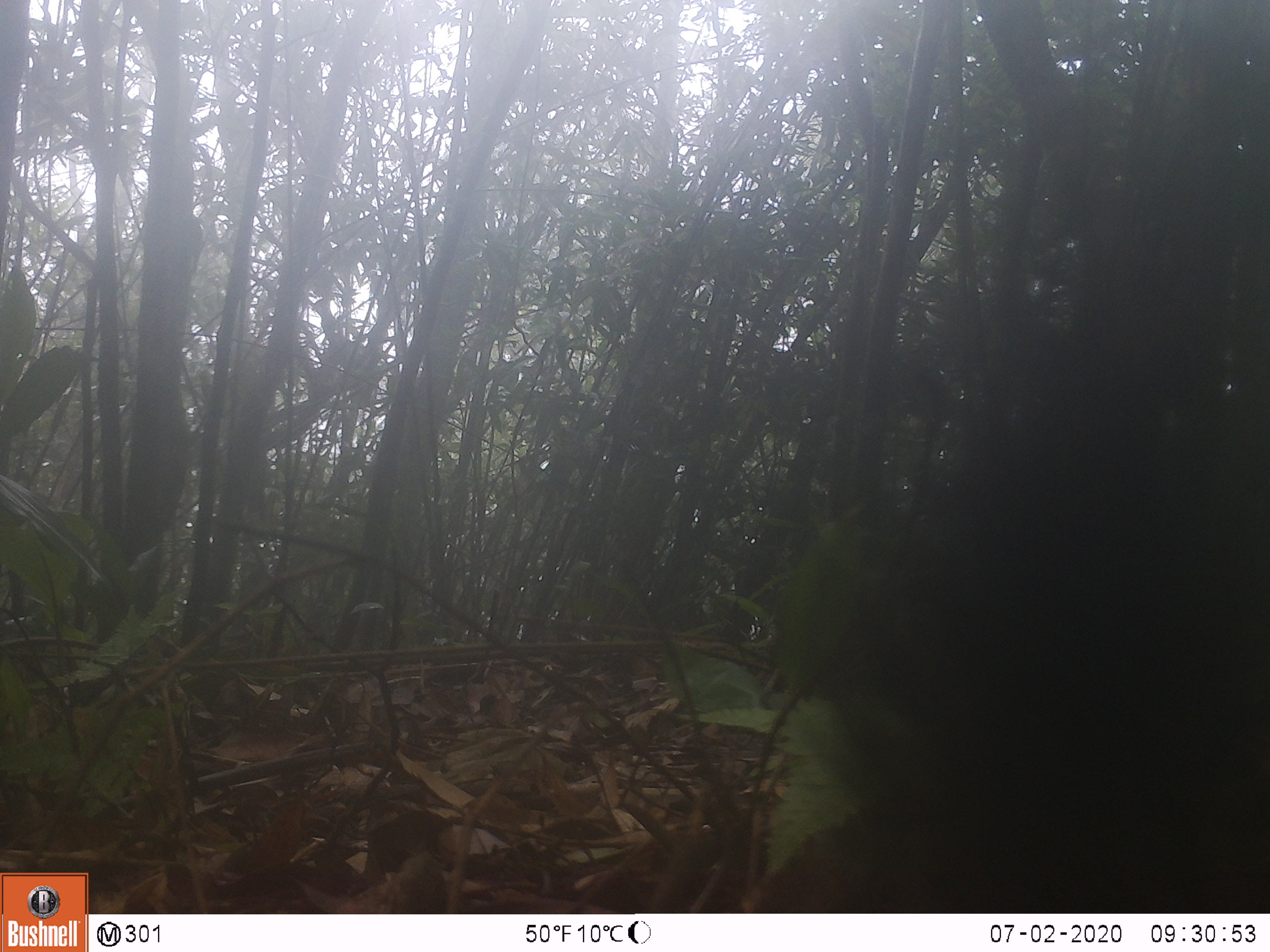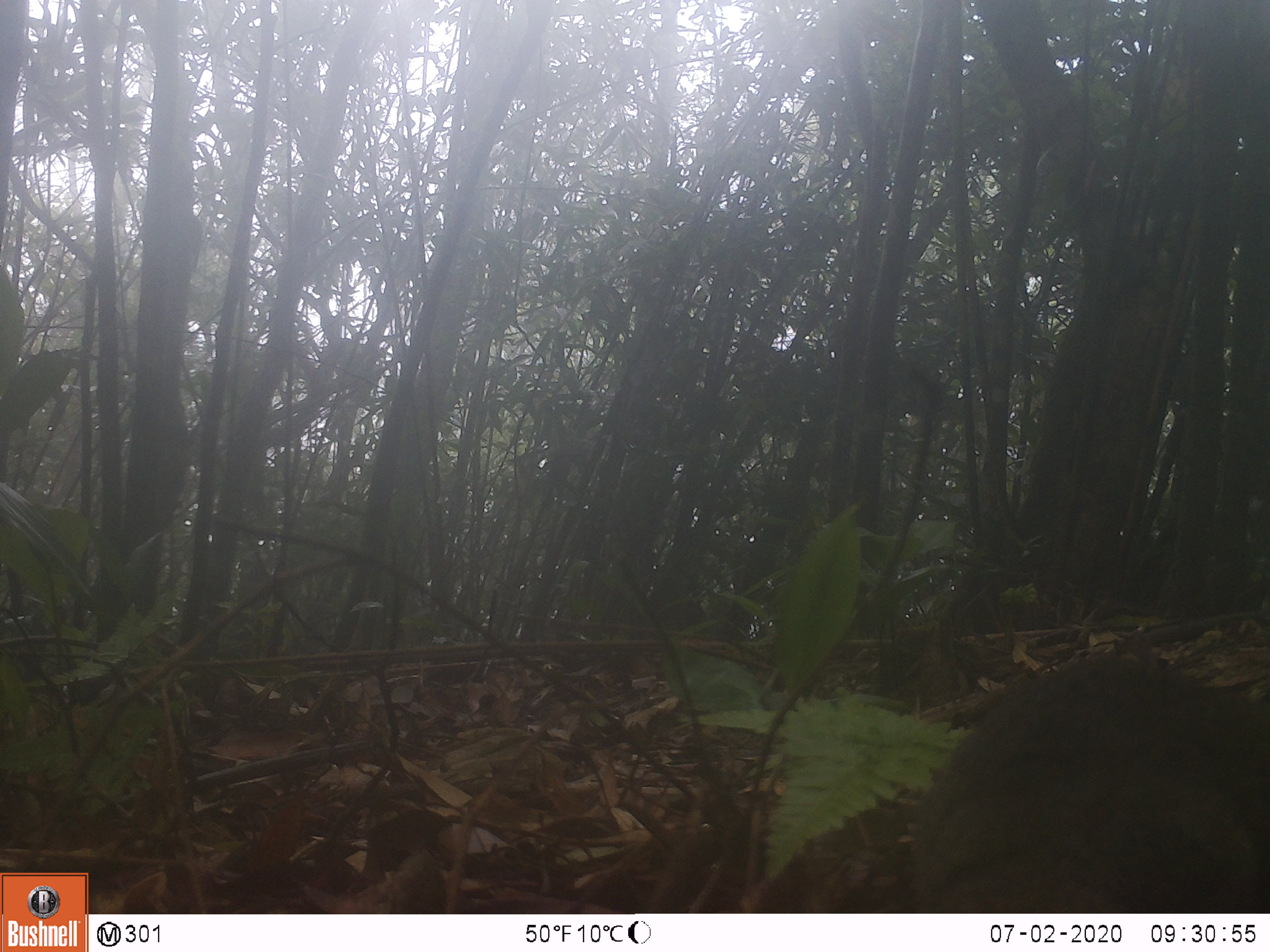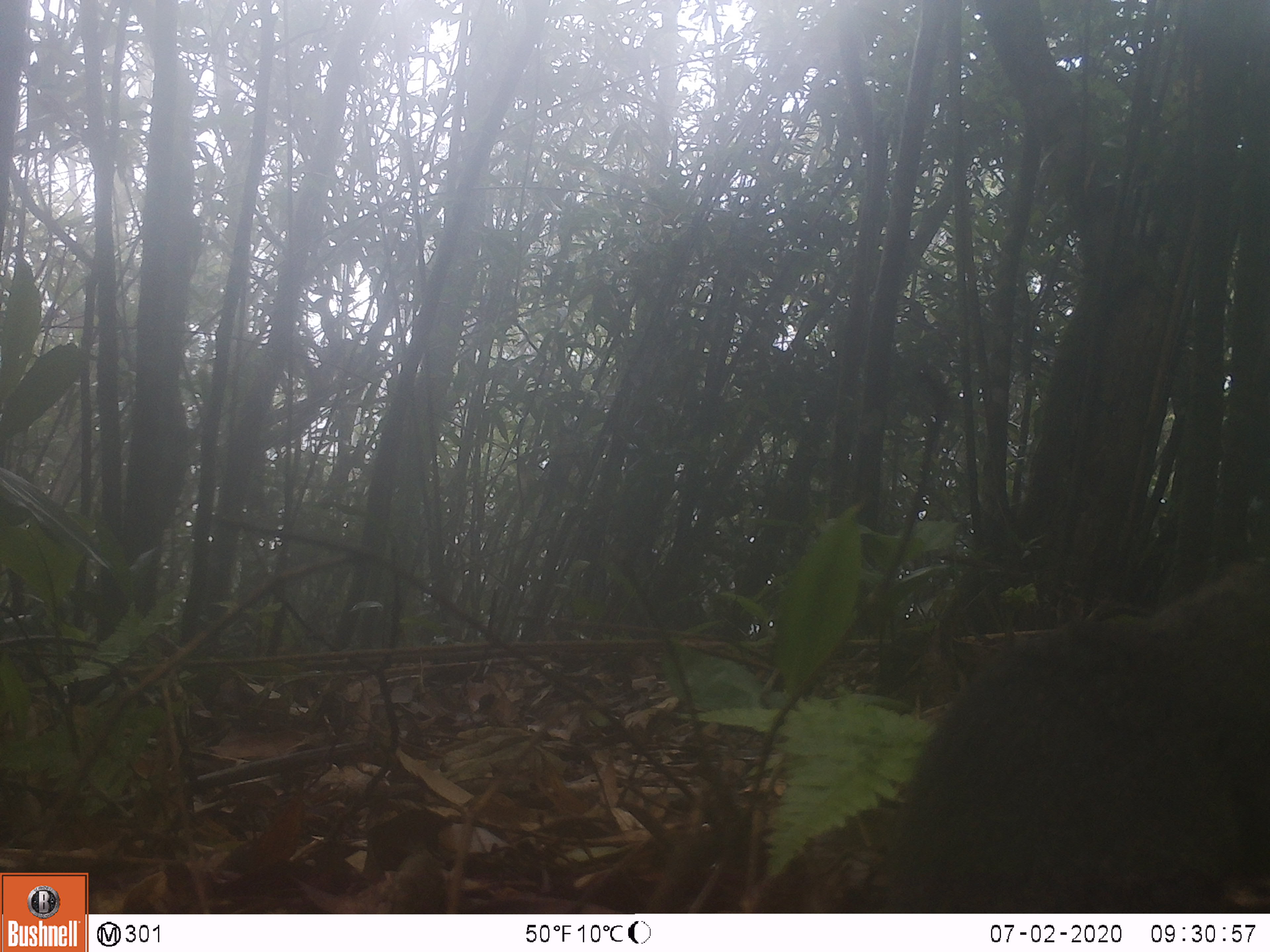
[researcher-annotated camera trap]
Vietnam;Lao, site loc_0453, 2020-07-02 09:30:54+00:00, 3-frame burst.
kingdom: Animalia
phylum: Chordata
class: Mammalia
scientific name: Mammalia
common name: mammal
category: unidentified small mammal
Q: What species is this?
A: Unidentified small mammal (mammal) (Mammalia).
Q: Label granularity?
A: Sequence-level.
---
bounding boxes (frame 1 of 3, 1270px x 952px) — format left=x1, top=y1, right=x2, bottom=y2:
unidentified small mammal: left=804, top=458, right=1270, bottom=912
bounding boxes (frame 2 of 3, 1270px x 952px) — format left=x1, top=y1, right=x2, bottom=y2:
unidentified small mammal: left=904, top=650, right=1270, bottom=911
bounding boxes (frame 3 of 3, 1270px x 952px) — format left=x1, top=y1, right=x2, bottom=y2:
unidentified small mammal: left=888, top=551, right=1270, bottom=913